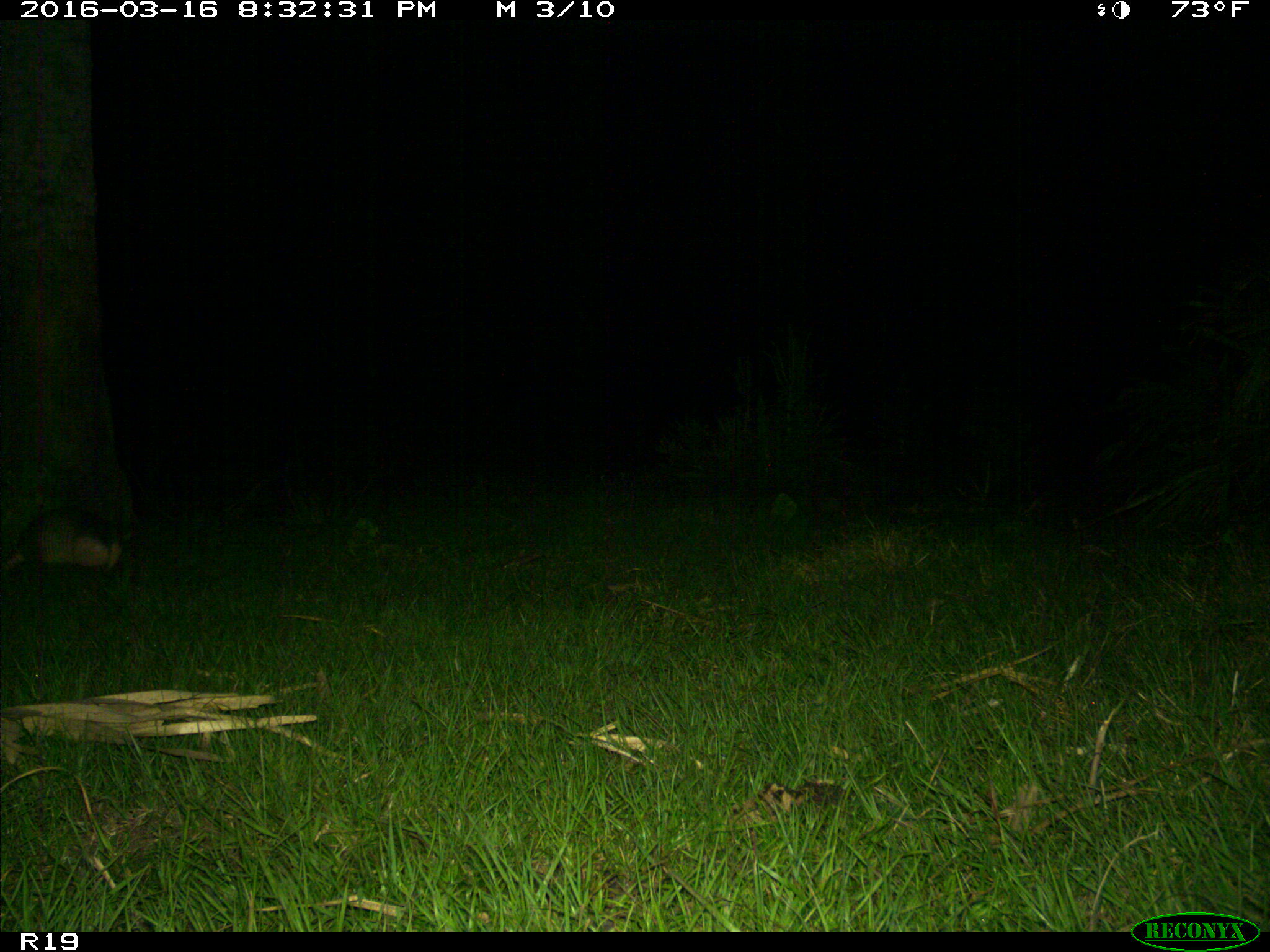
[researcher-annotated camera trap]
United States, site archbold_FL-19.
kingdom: Animalia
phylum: Chordata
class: Mammalia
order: Cingulata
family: Dasypodidae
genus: Dasypus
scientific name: Dasypus novemcinctus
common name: nine-banded armadillo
Dasypus novemcinctus (nine-banded armadillo).